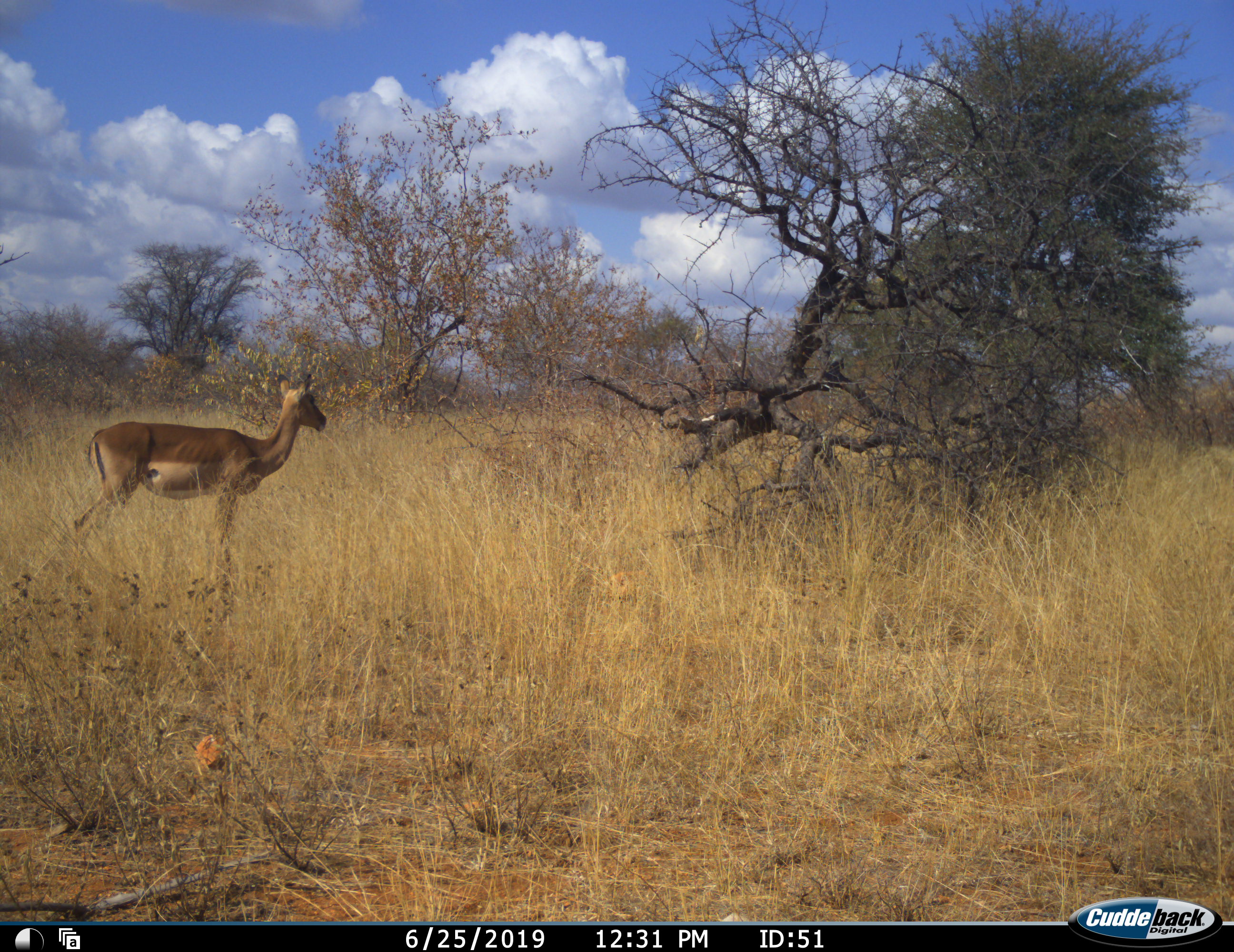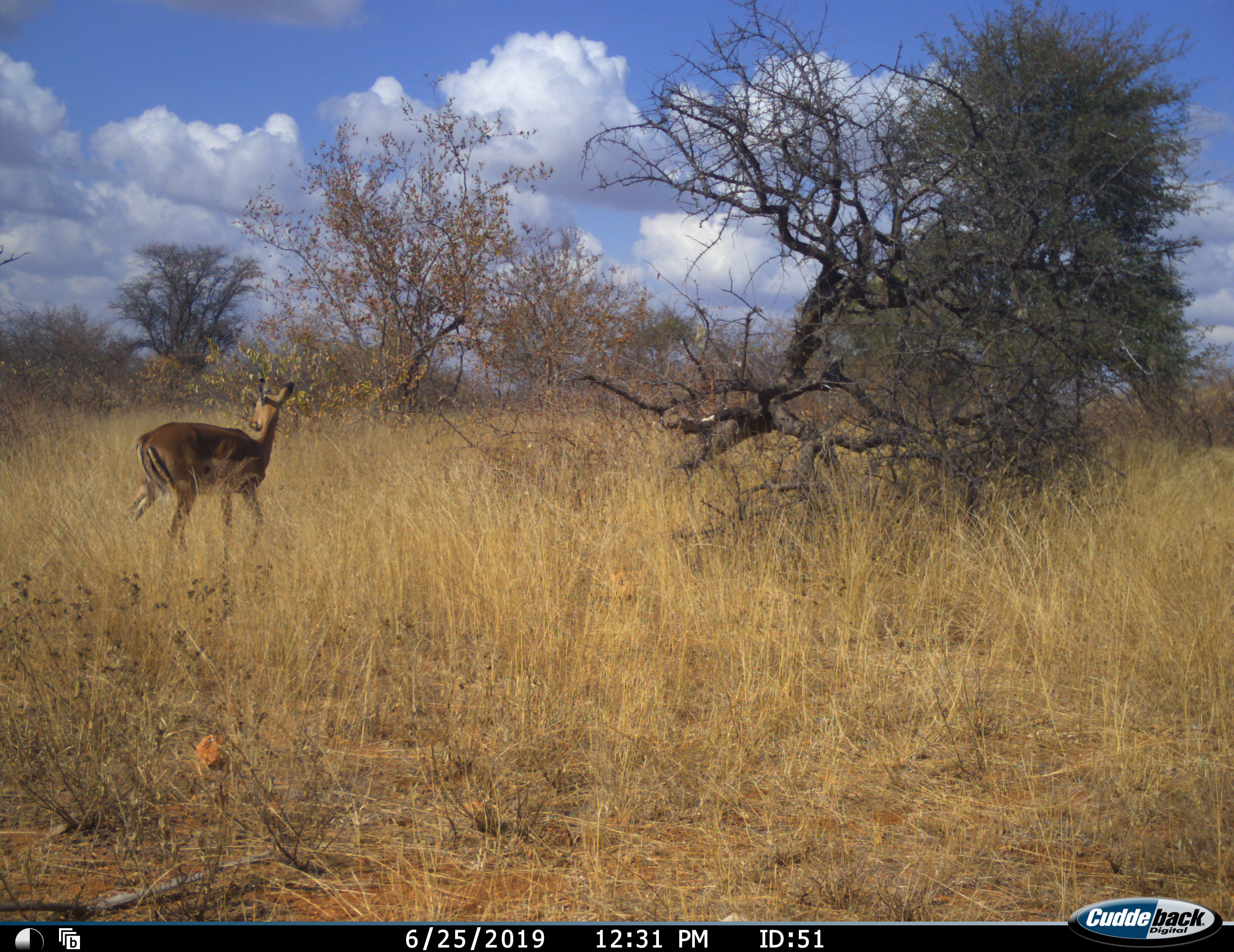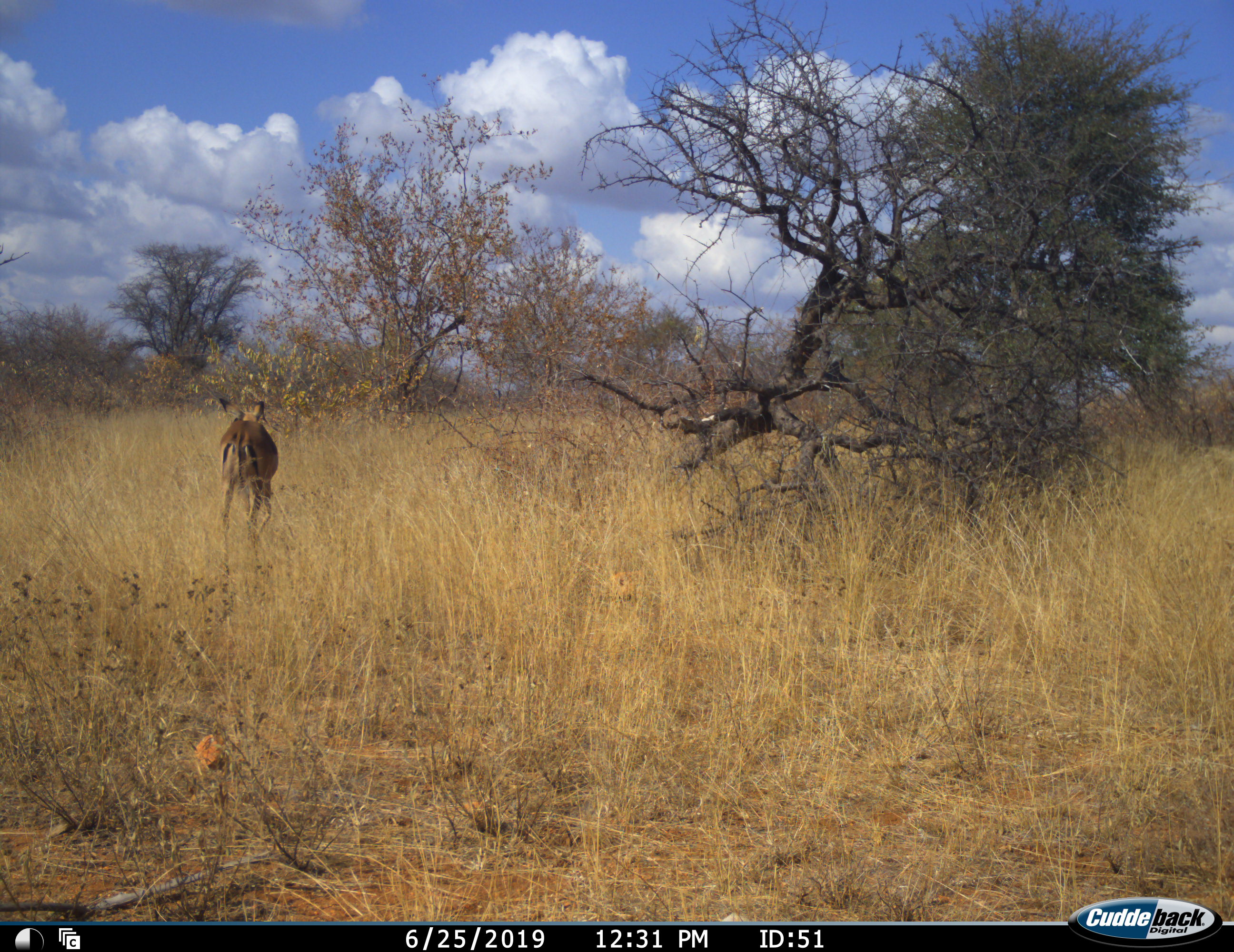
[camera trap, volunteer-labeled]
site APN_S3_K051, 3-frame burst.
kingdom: Animalia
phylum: Chordata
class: Mammalia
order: Artiodactyla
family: Bovidae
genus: Aepyceros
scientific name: Aepyceros melampus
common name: impala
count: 1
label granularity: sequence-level